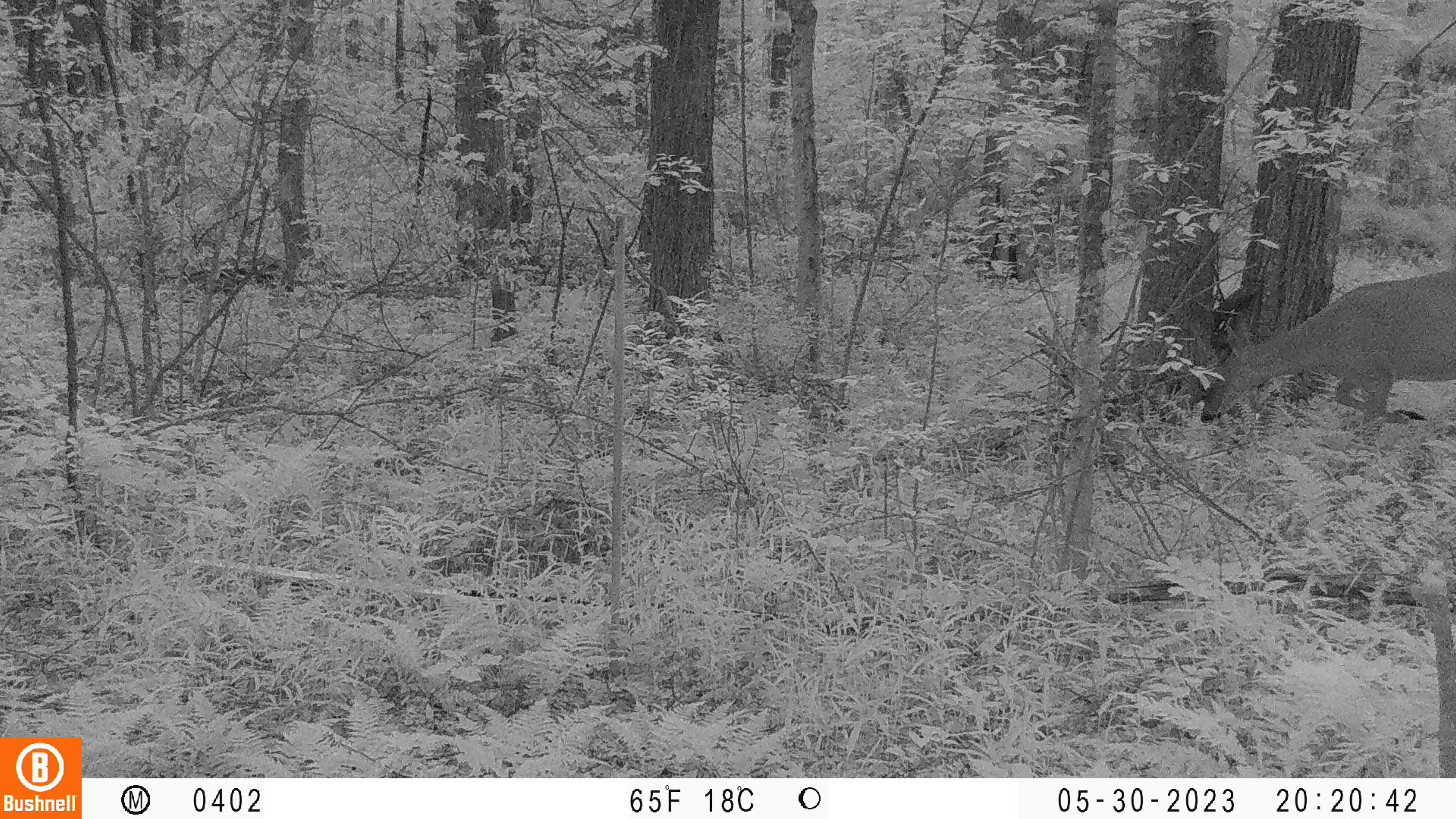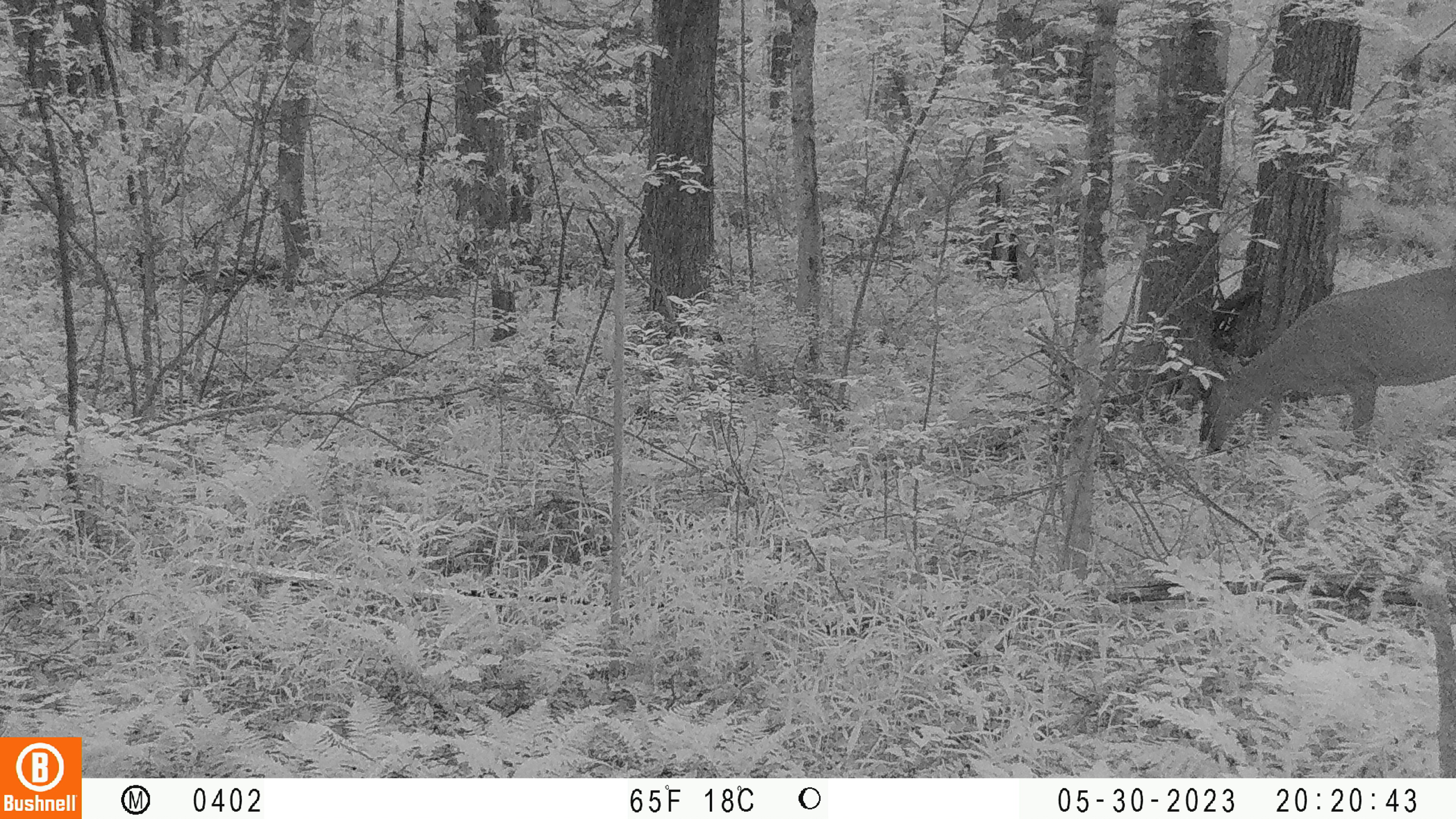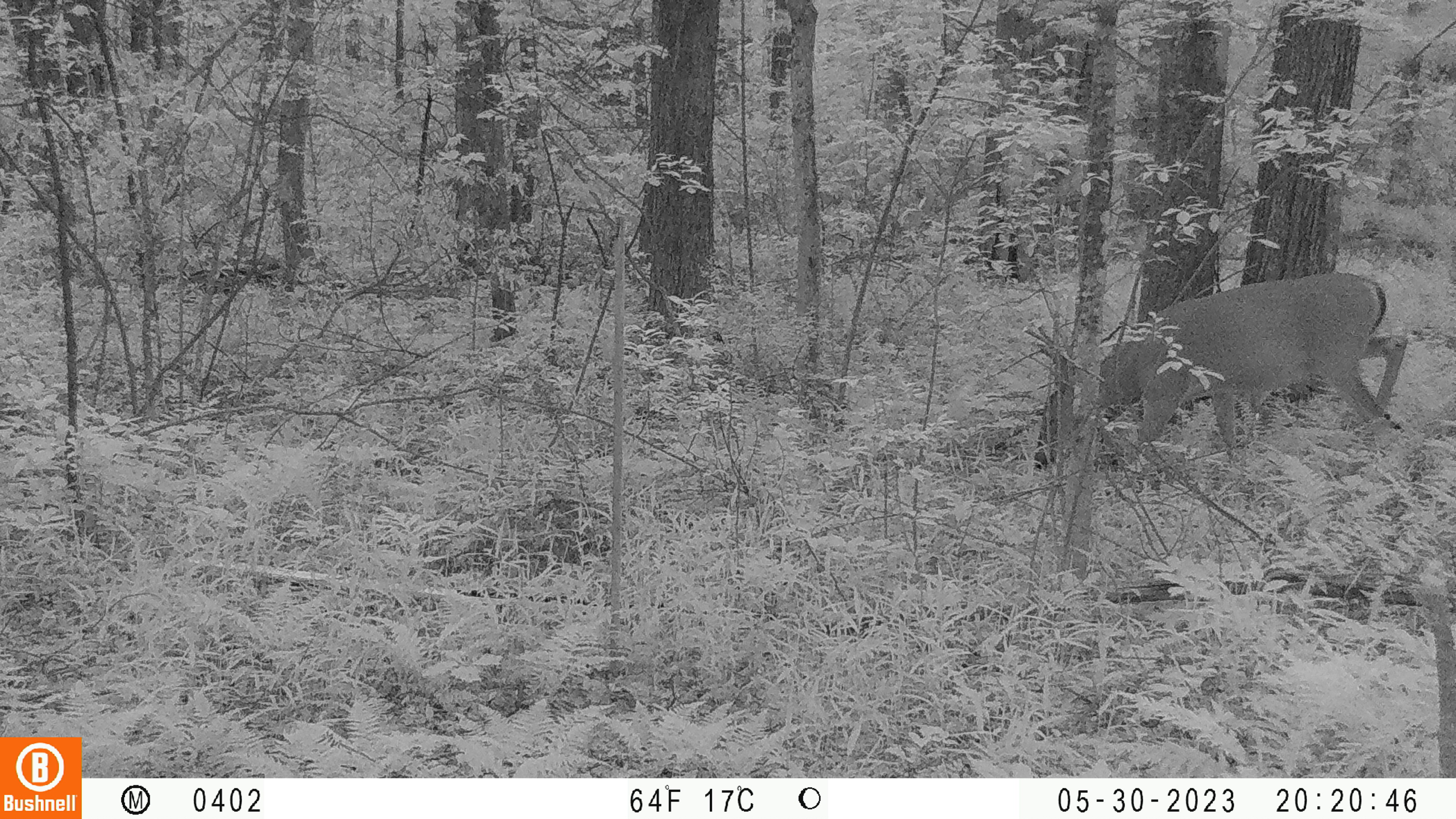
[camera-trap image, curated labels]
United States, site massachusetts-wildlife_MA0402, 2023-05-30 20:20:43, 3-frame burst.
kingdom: Animalia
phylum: Chordata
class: Mammalia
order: Artiodactyla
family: Cervidae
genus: Odocoileus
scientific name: Odocoileus virginianus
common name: white-tailed deer